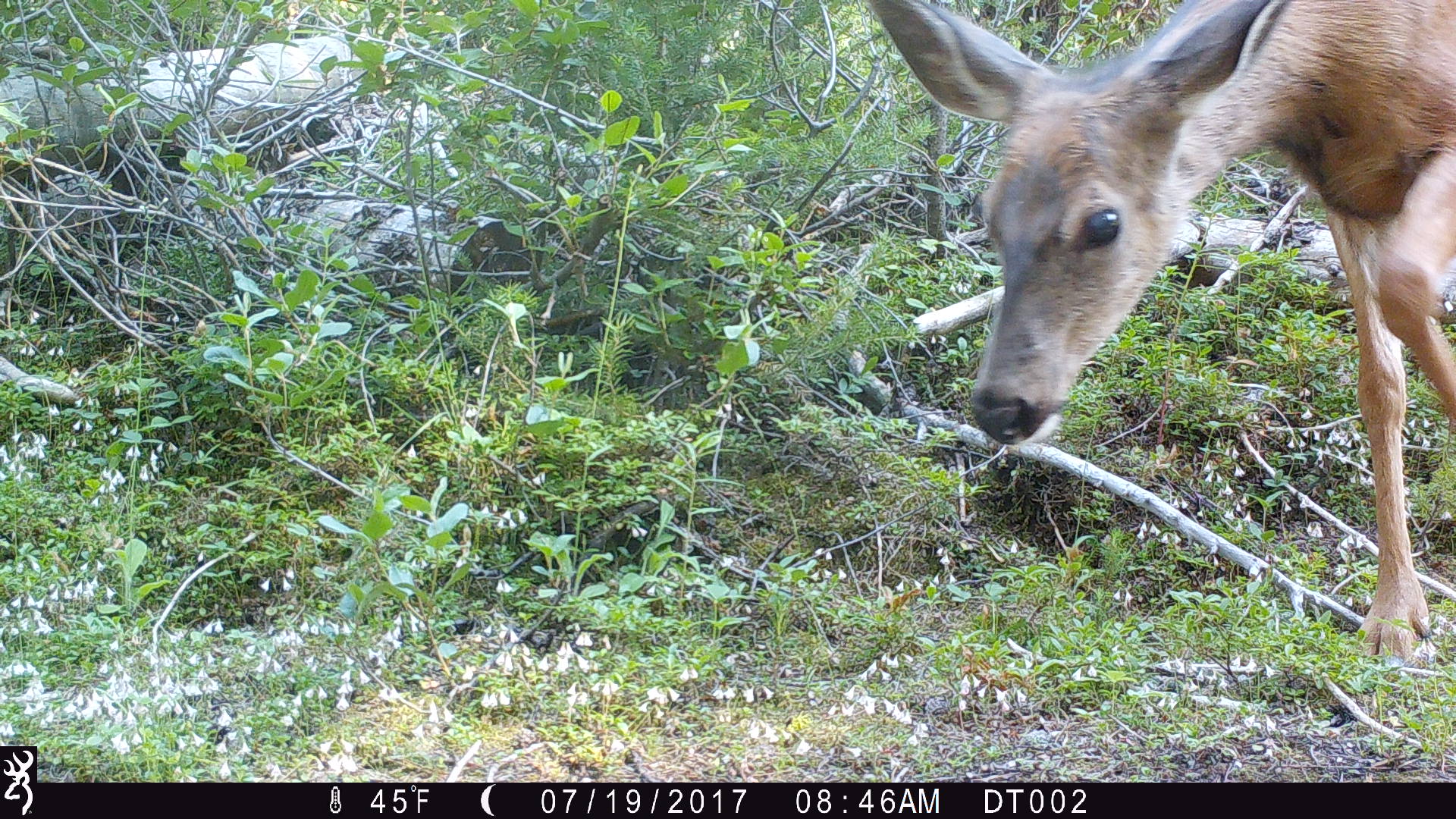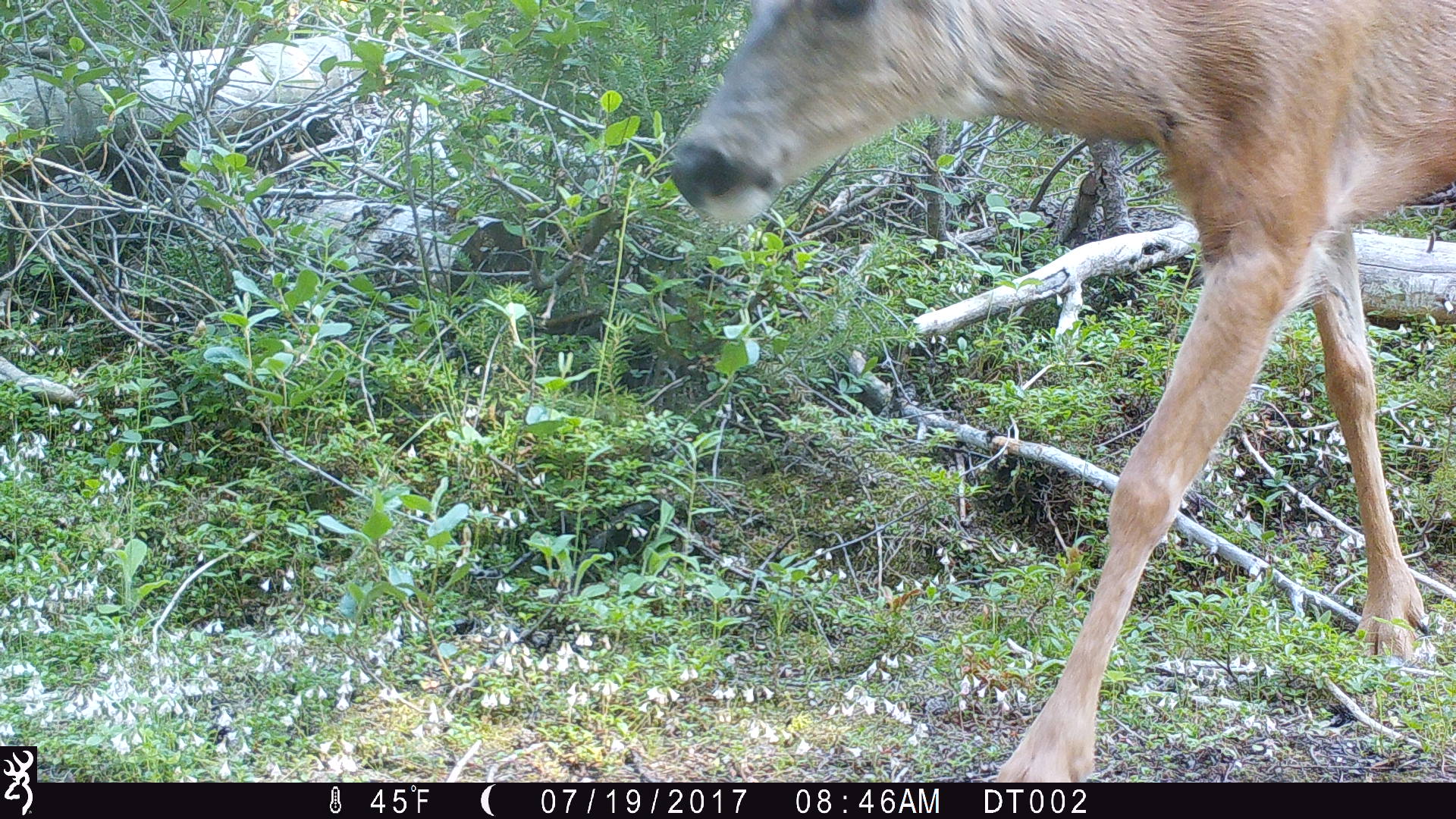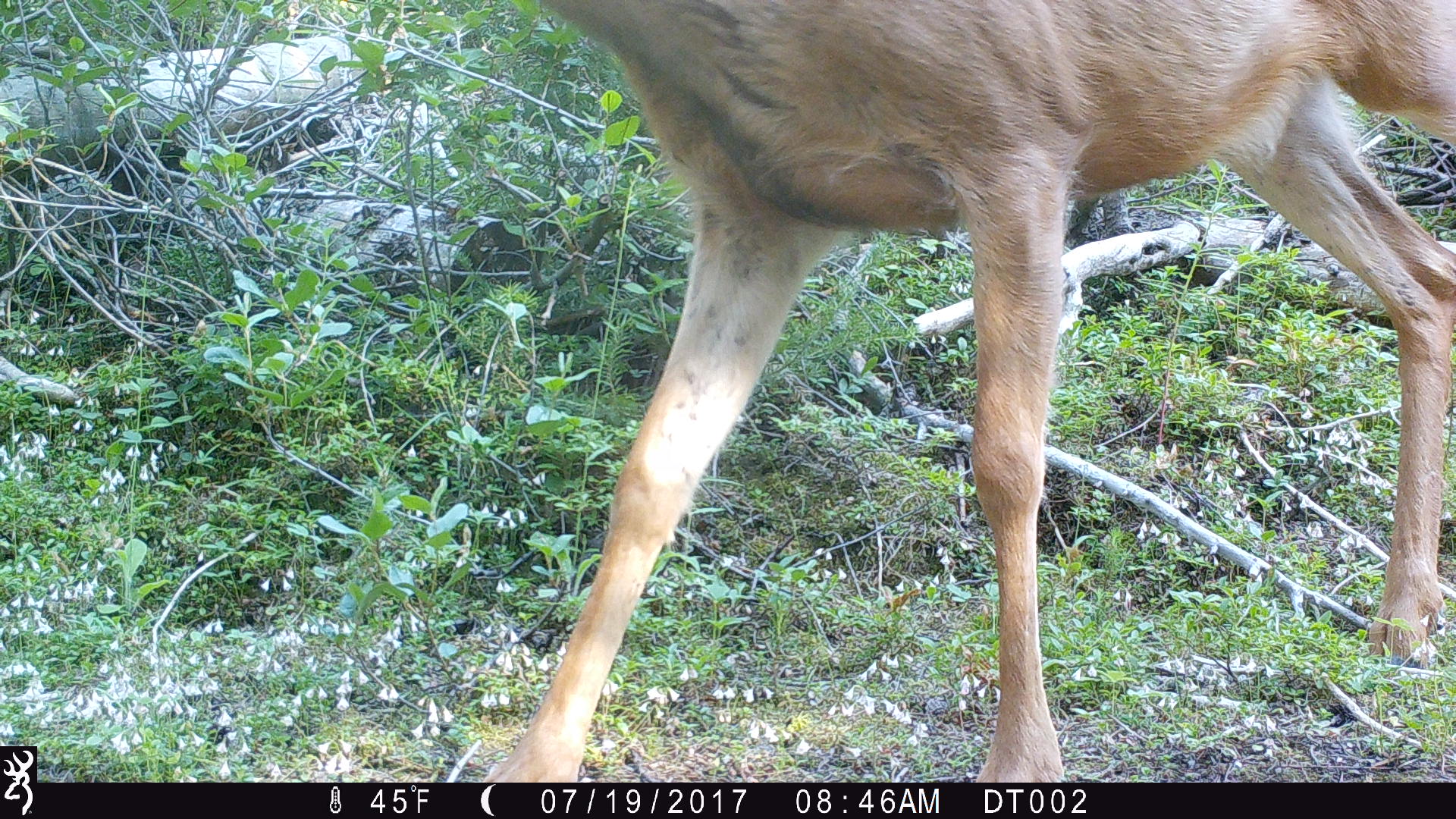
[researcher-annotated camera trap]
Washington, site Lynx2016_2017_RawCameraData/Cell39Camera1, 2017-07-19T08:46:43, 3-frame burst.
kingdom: Animalia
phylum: Chordata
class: Mammalia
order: Artiodactyla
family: Cervidae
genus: Odocoileus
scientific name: Odocoileus hemionus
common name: mule deer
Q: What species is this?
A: Odocoileus hemionus (mule deer).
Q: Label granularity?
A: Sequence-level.